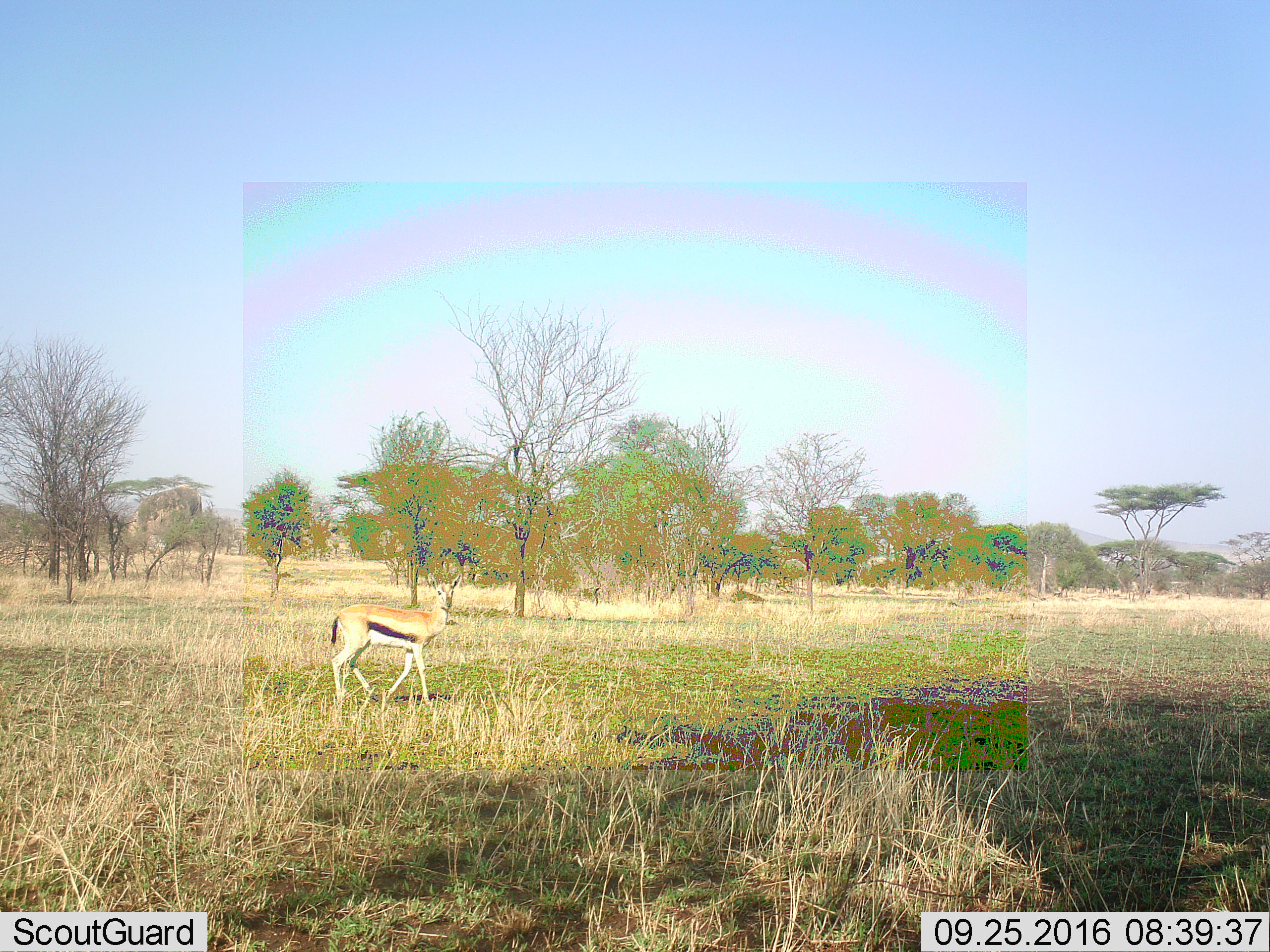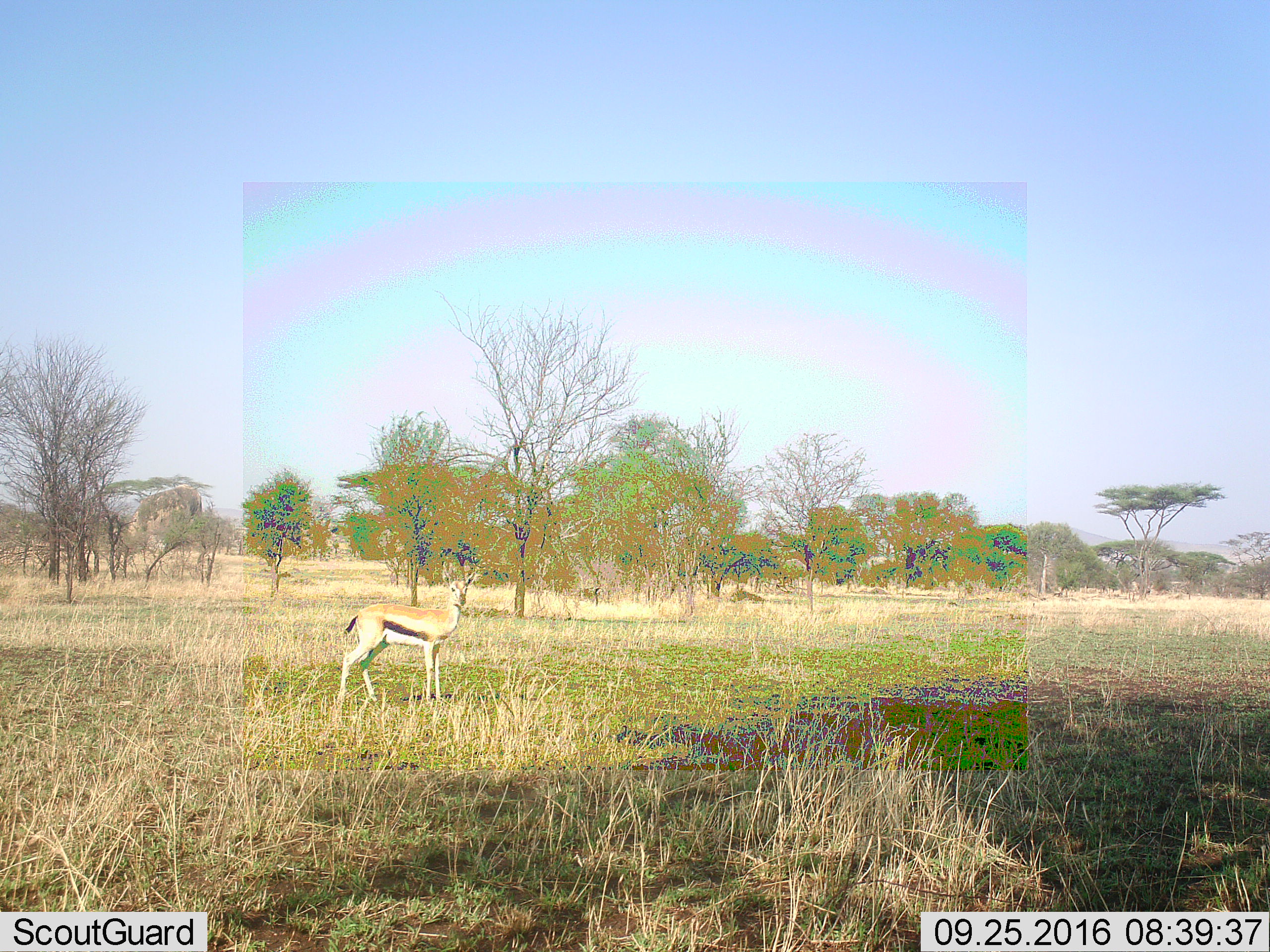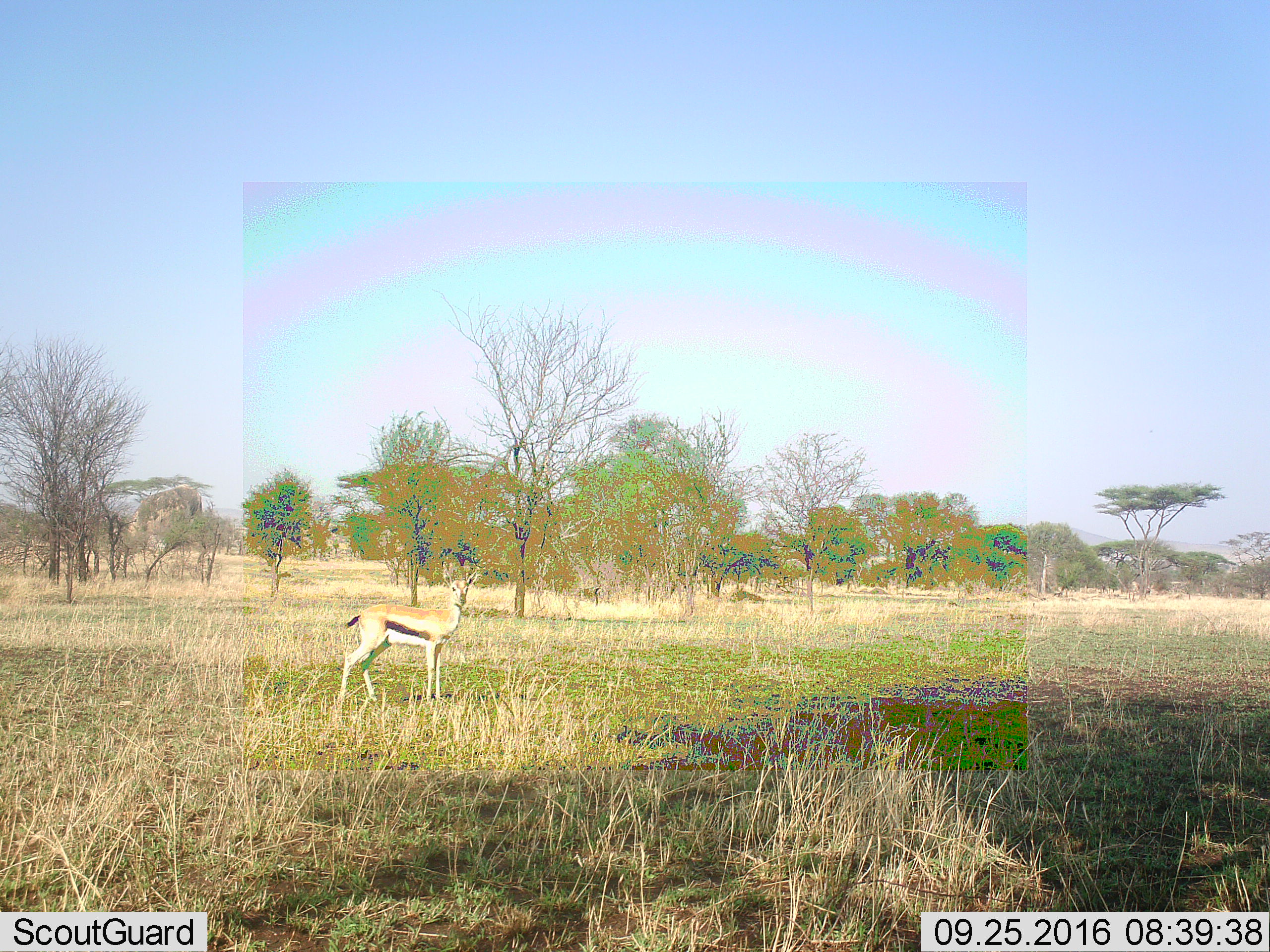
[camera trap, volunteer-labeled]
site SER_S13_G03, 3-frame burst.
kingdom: Animalia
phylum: Chordata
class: Mammalia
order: Artiodactyla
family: Bovidae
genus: Eudorcas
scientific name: Eudorcas thomsonii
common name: thomson's gazelle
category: gazellethomsons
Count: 1.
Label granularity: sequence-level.